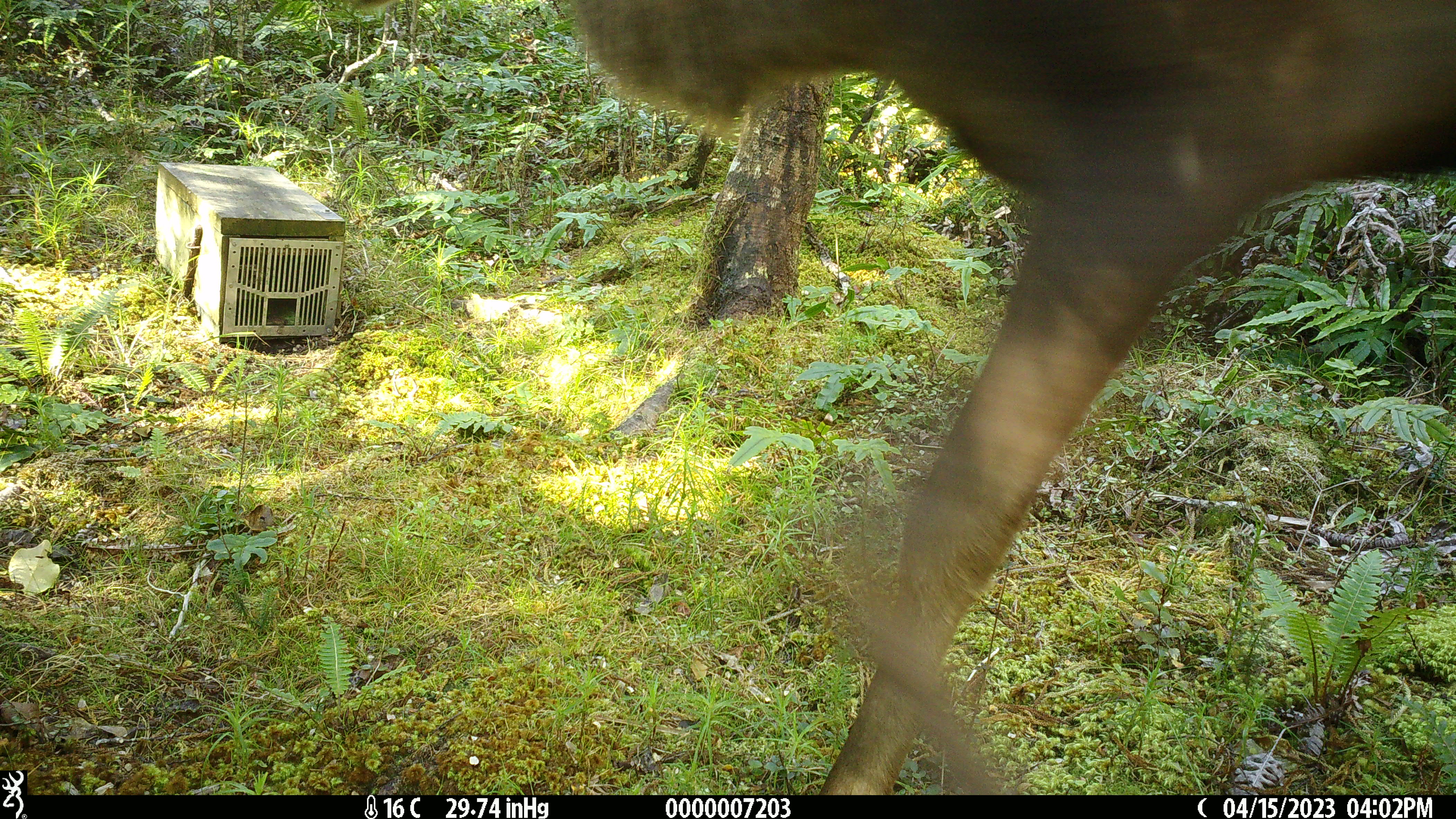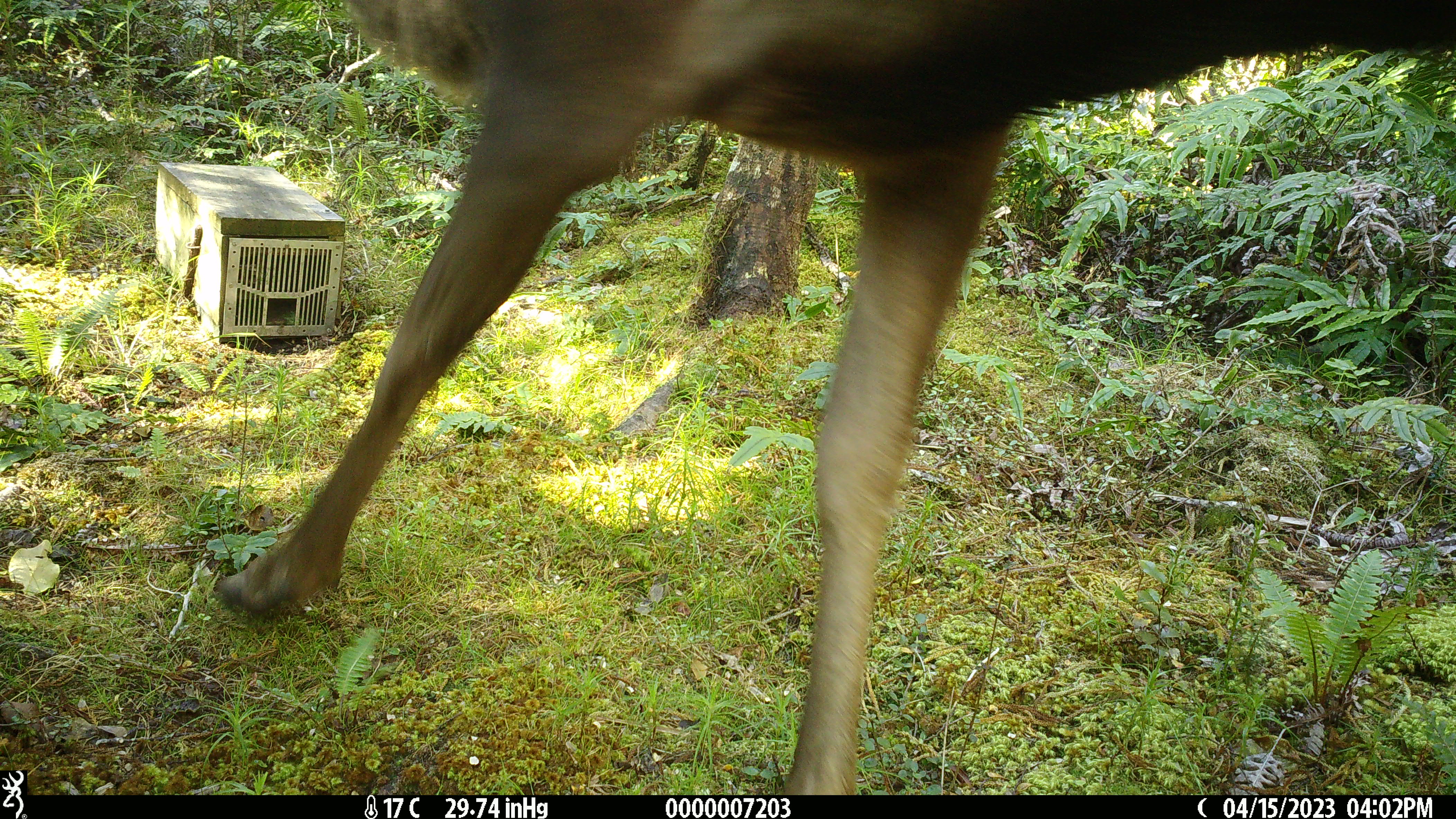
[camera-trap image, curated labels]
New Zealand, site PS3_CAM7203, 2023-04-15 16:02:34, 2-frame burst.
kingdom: Animalia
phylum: Chordata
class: Mammalia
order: Artiodactyla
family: Cervidae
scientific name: Cervidae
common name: deer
Deer (Cervidae).